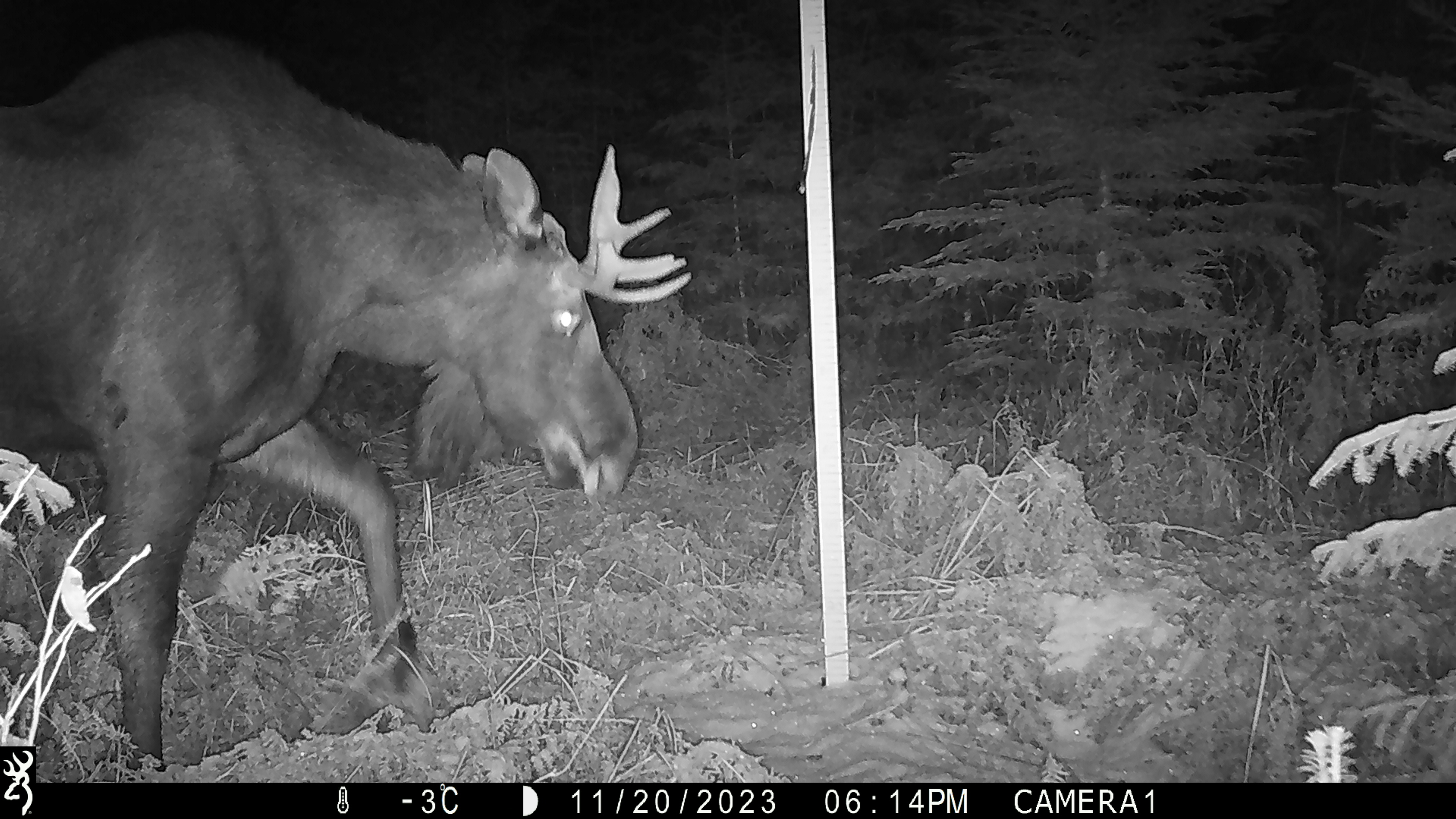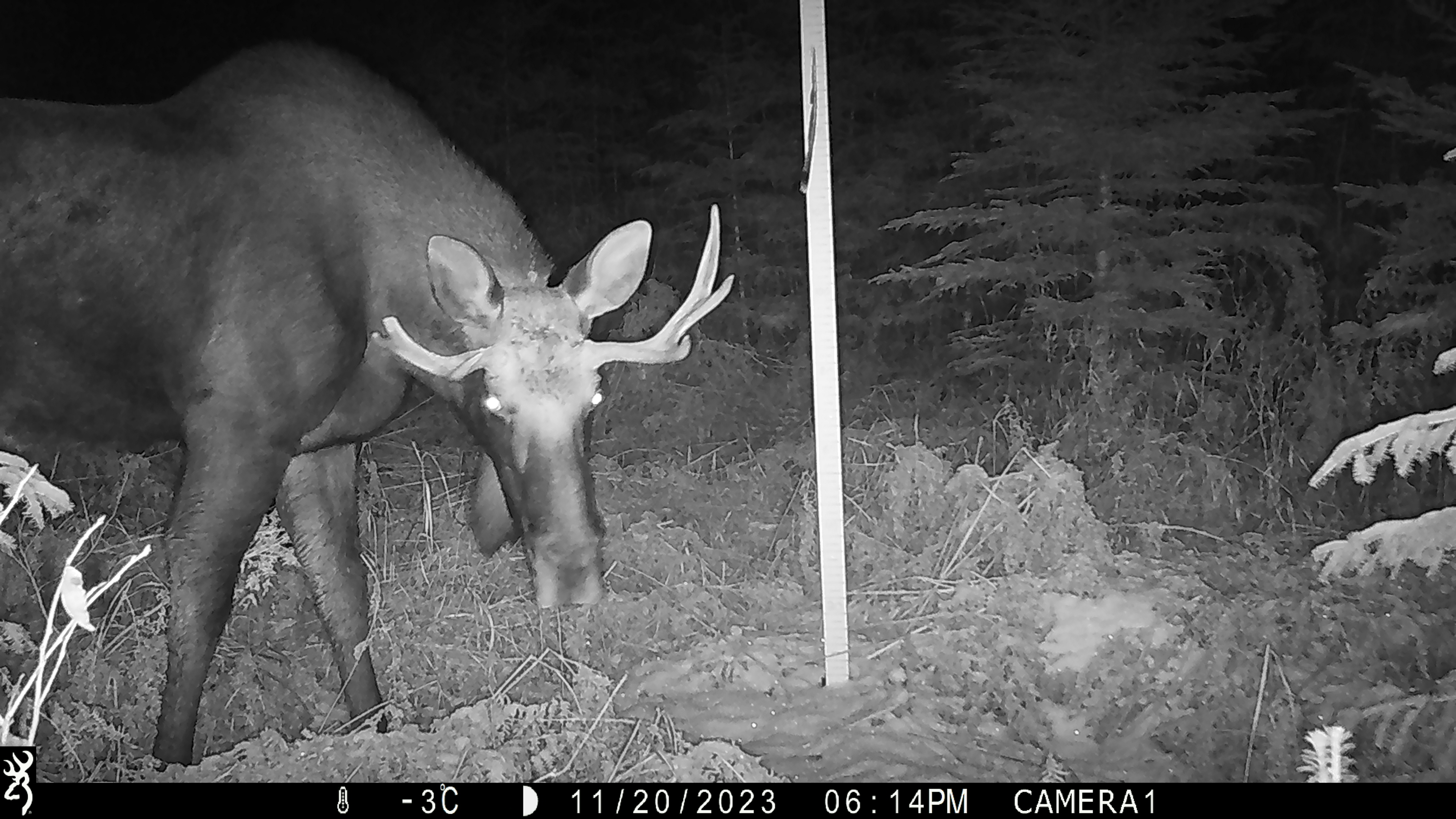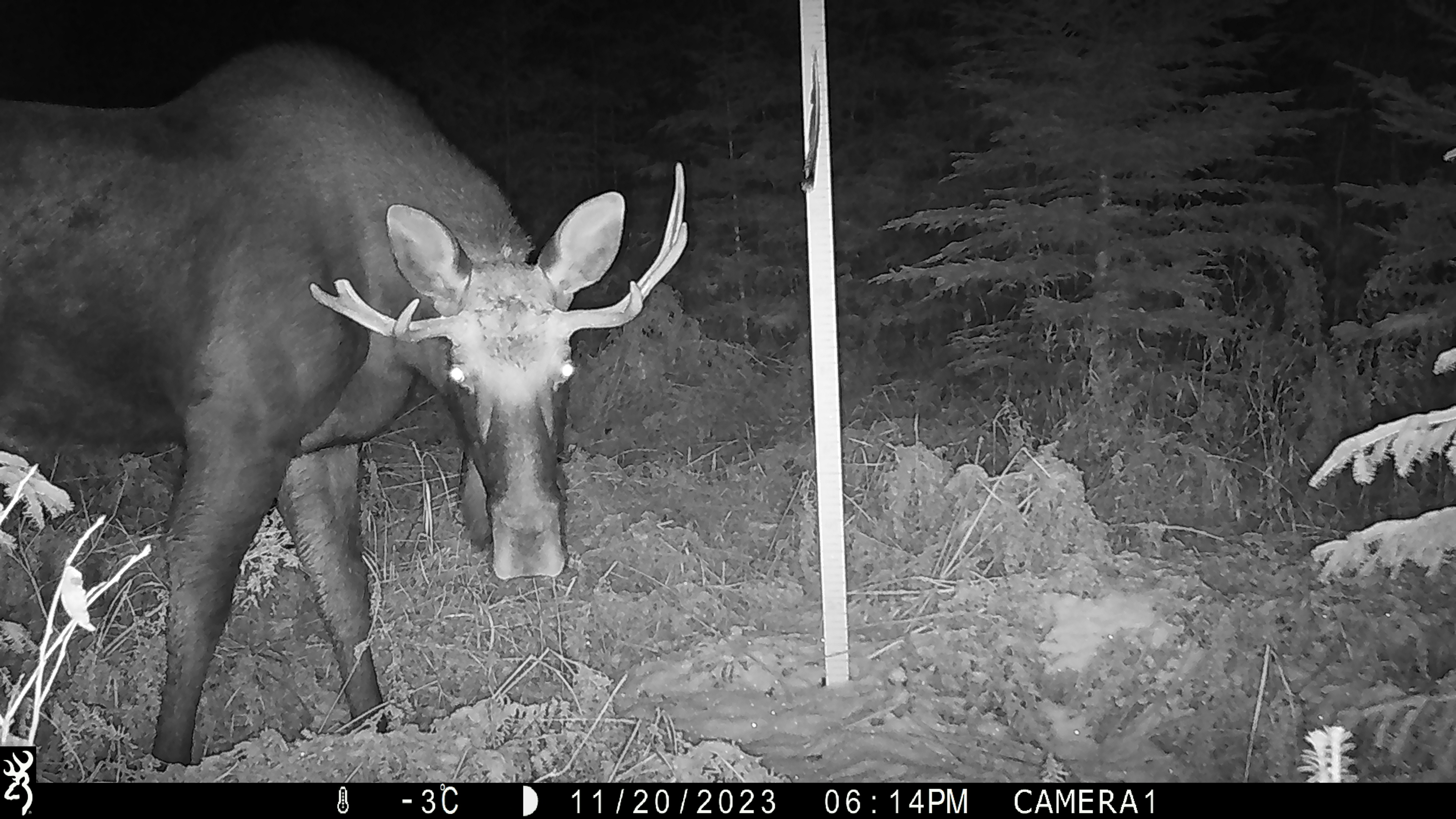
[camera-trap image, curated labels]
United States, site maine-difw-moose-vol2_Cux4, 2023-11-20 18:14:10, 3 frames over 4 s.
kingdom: Animalia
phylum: Chordata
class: Mammalia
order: Artiodactyla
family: Cervidae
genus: Alces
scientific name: Alces alces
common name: moose